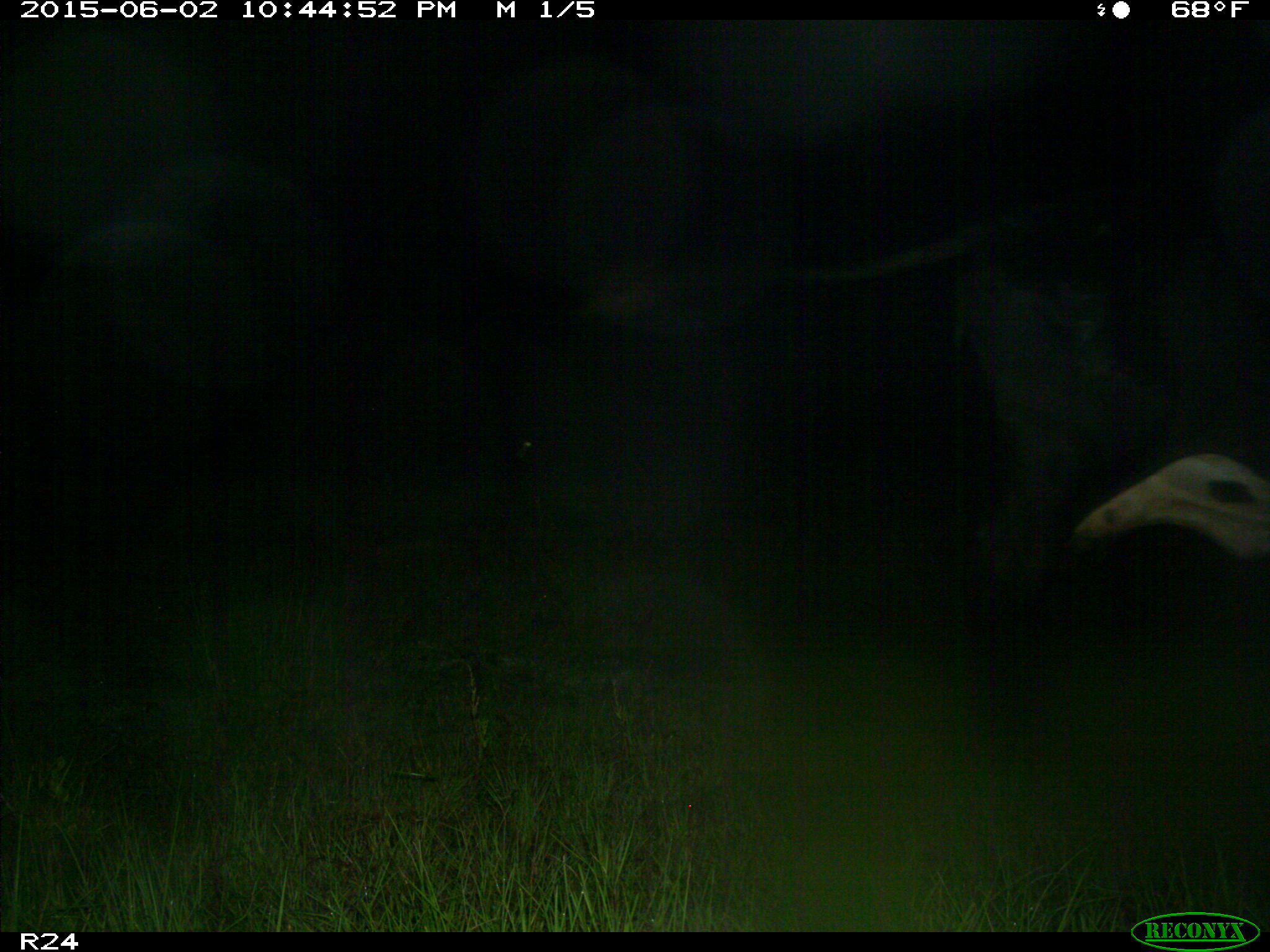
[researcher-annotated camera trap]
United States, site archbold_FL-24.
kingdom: Animalia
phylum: Chordata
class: Mammalia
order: Artiodactyla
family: Bovidae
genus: Bos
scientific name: Bos taurus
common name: domestic cow